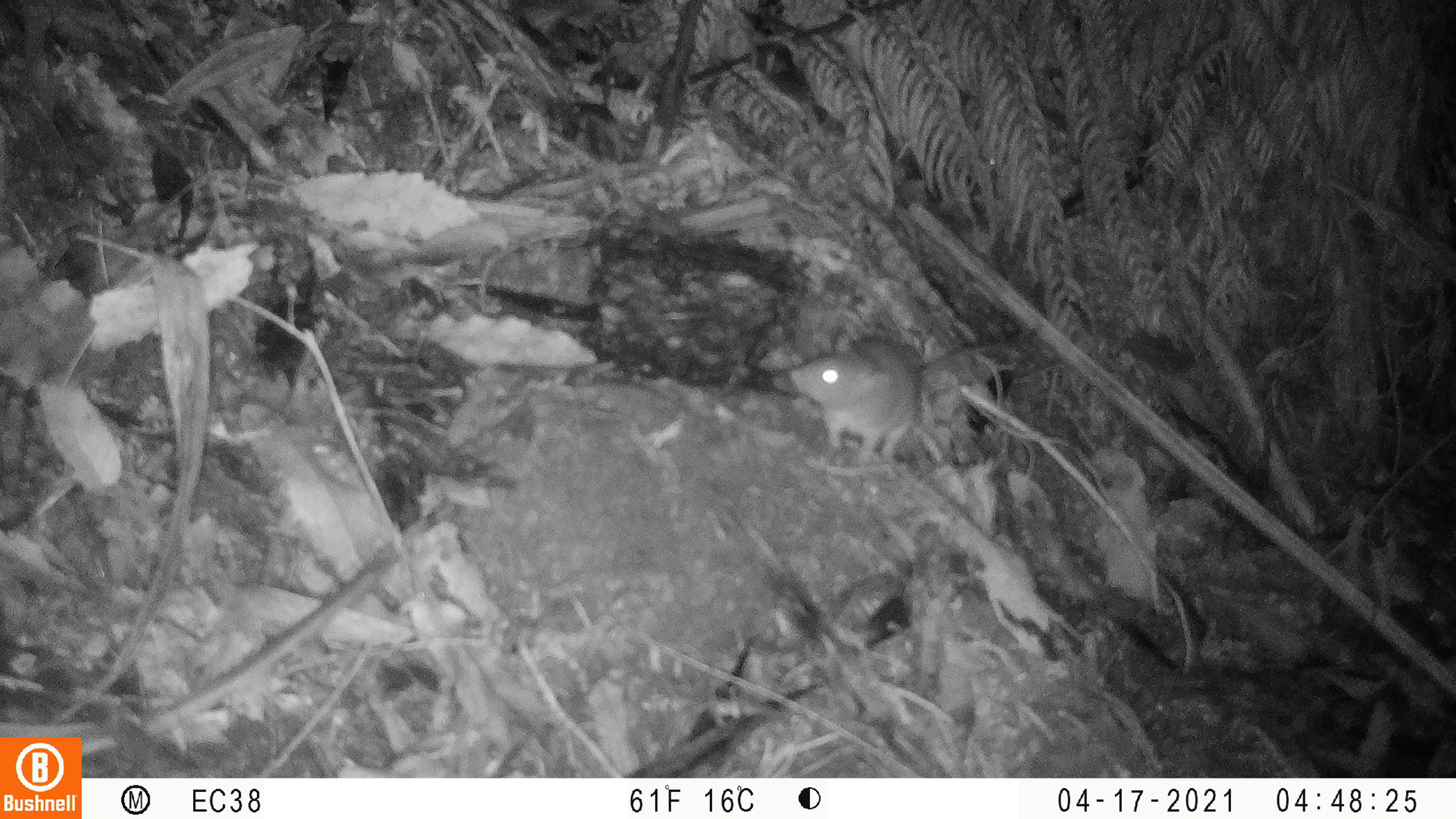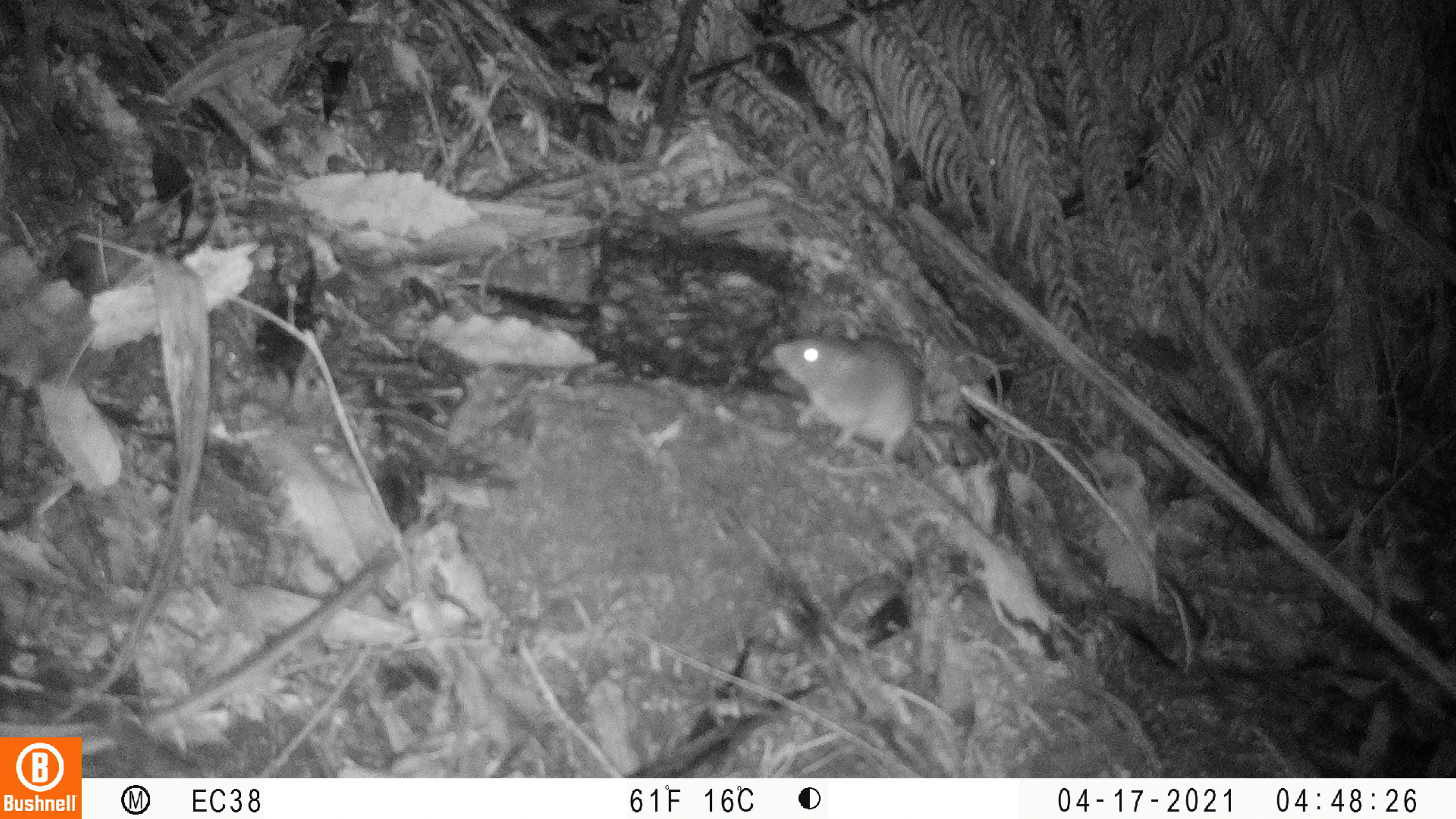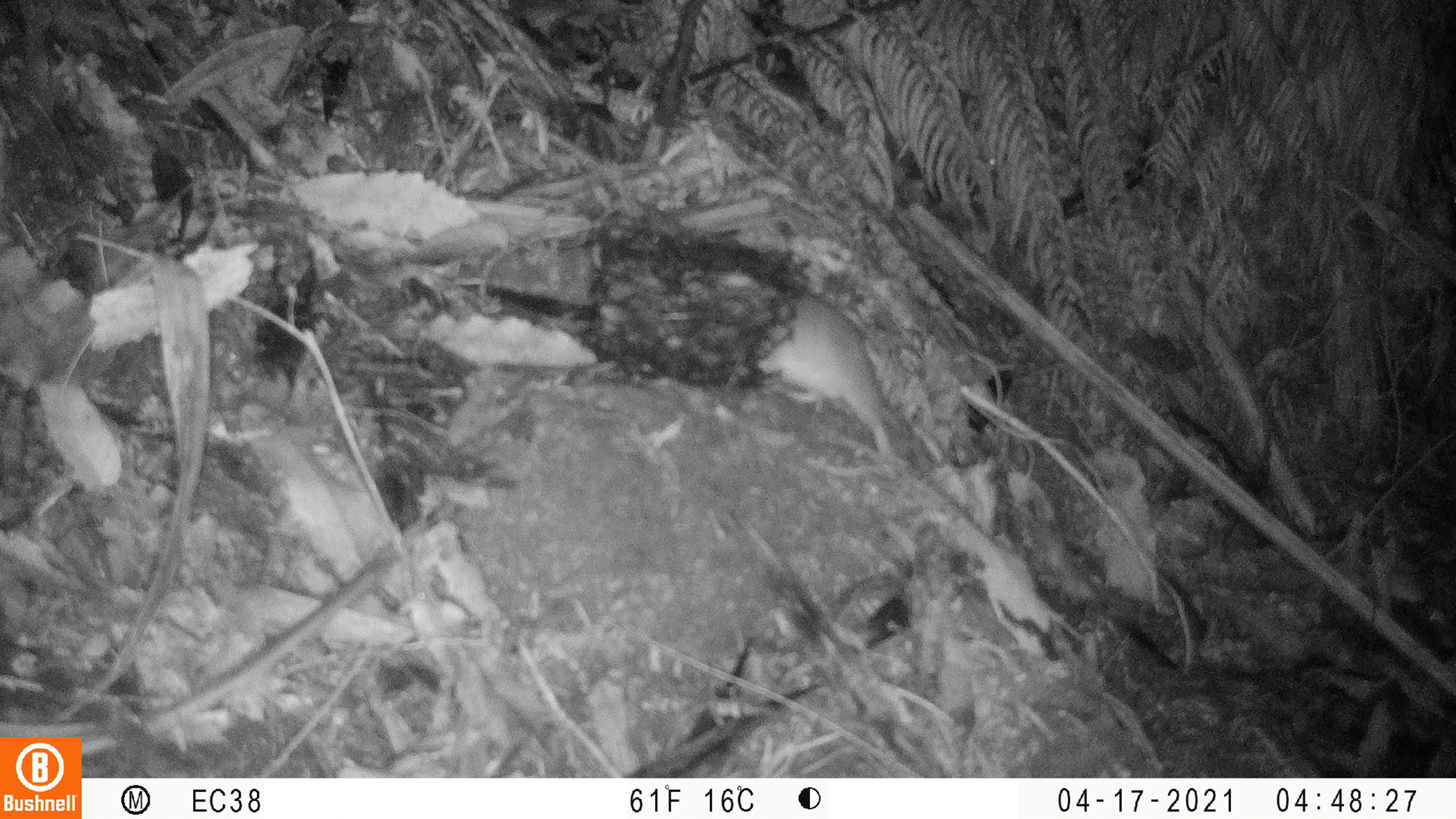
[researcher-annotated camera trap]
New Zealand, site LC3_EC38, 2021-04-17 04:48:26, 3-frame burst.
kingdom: Animalia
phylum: Chordata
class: Mammalia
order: Rodentia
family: Muridae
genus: Rattus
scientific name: Rattus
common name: rat